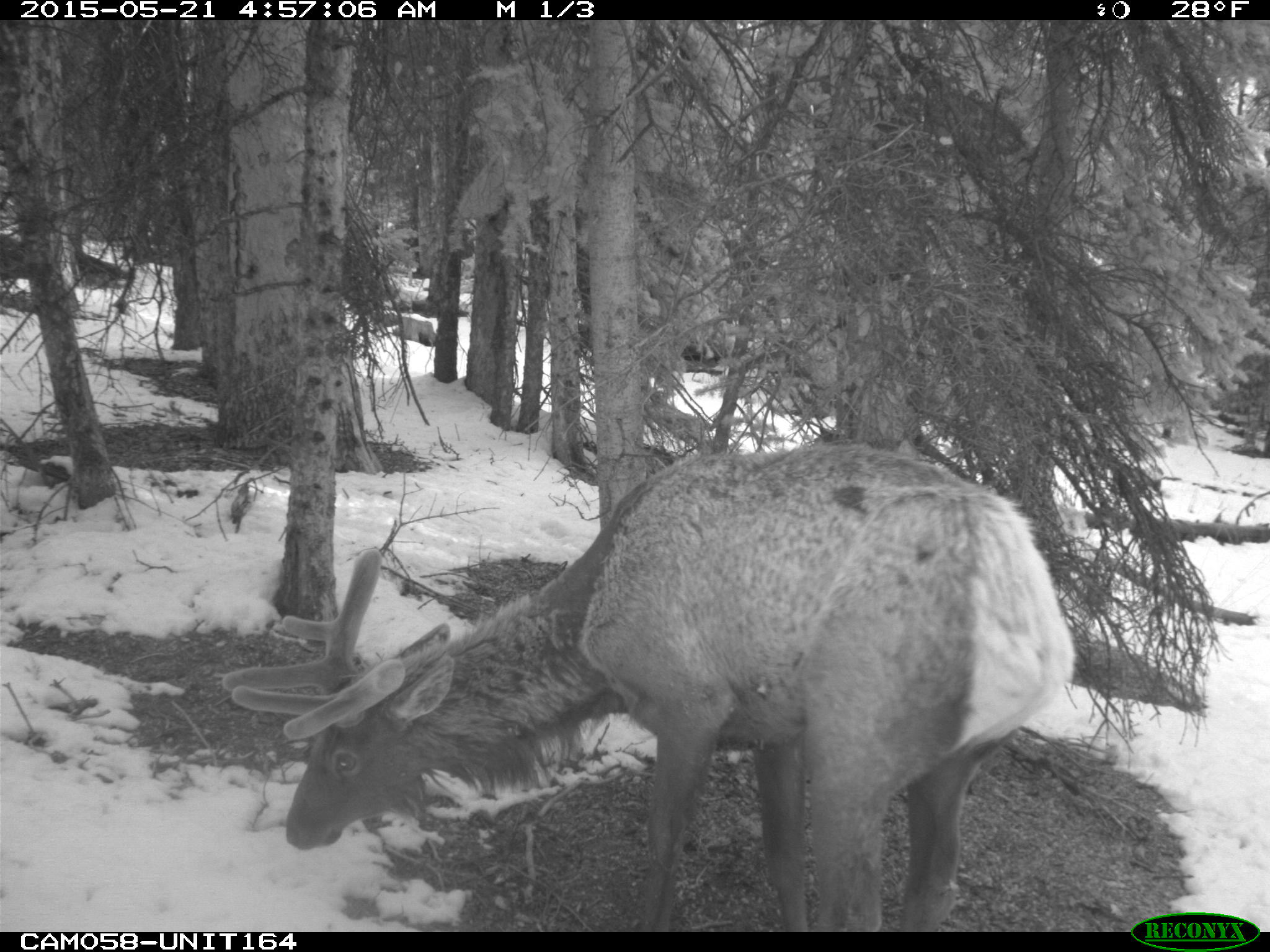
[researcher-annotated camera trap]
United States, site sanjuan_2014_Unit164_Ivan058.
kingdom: Animalia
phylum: Chordata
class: Mammalia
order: Artiodactyla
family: Cervidae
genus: Cervus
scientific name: Cervus elaphus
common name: red deer